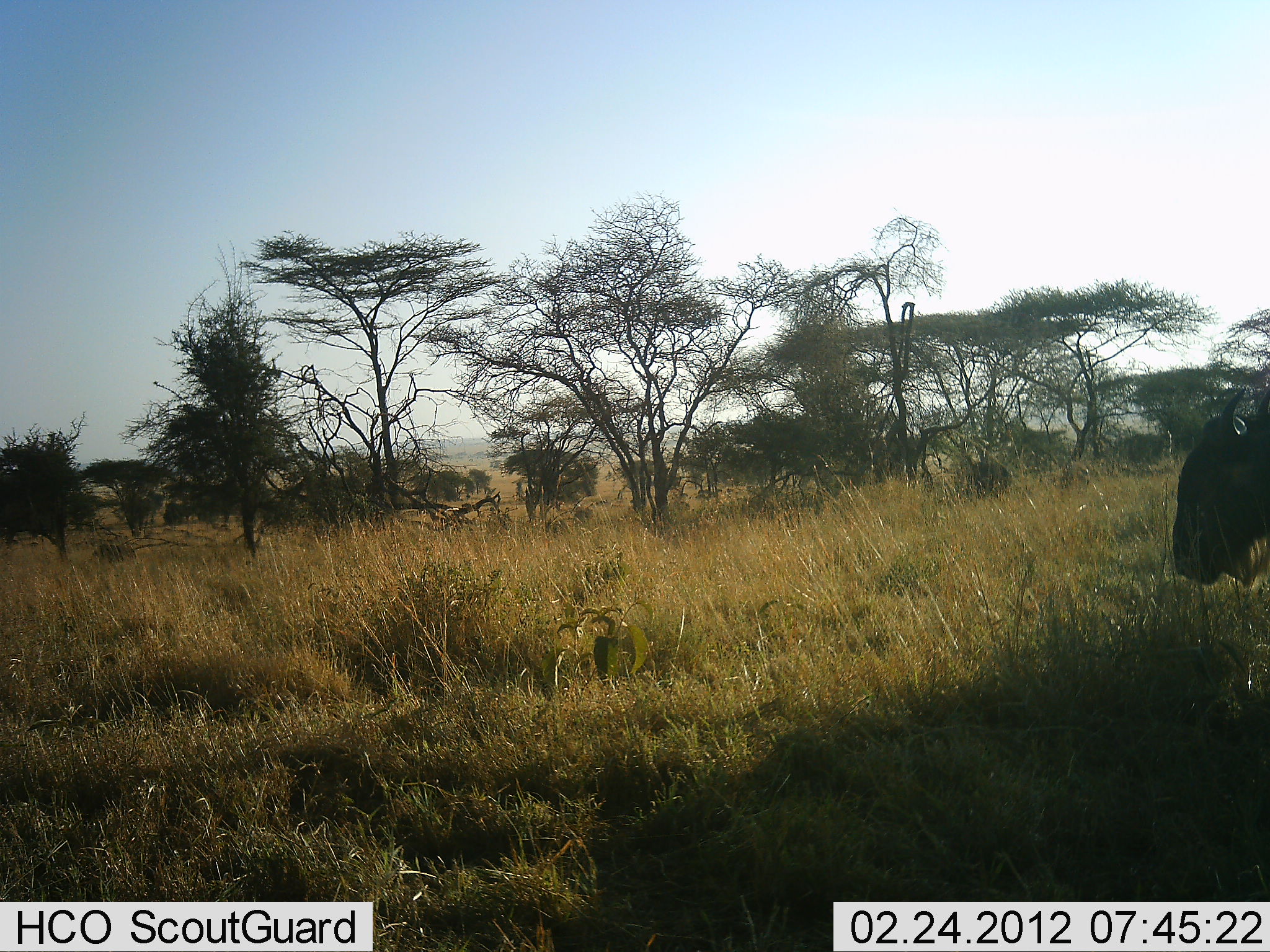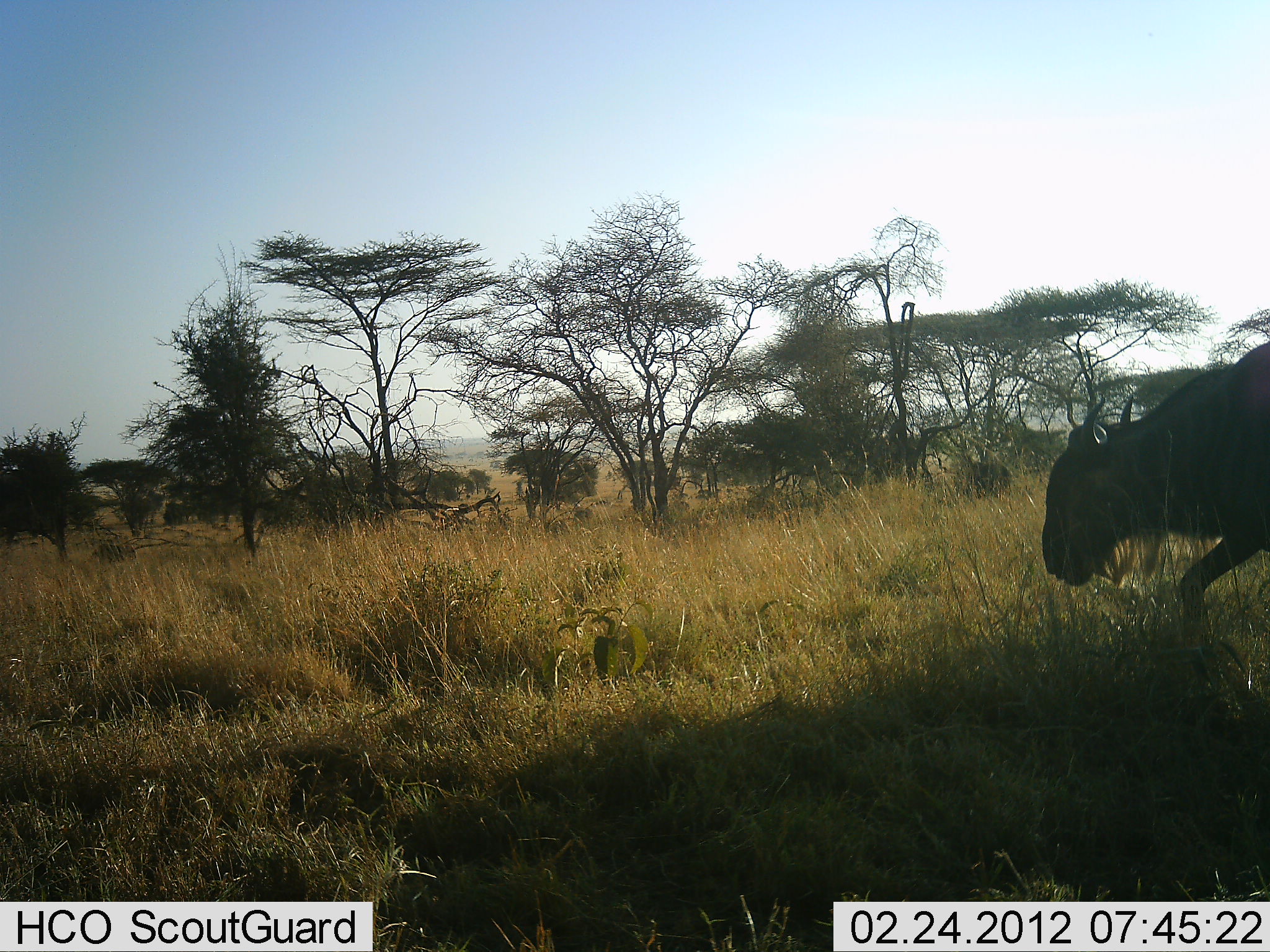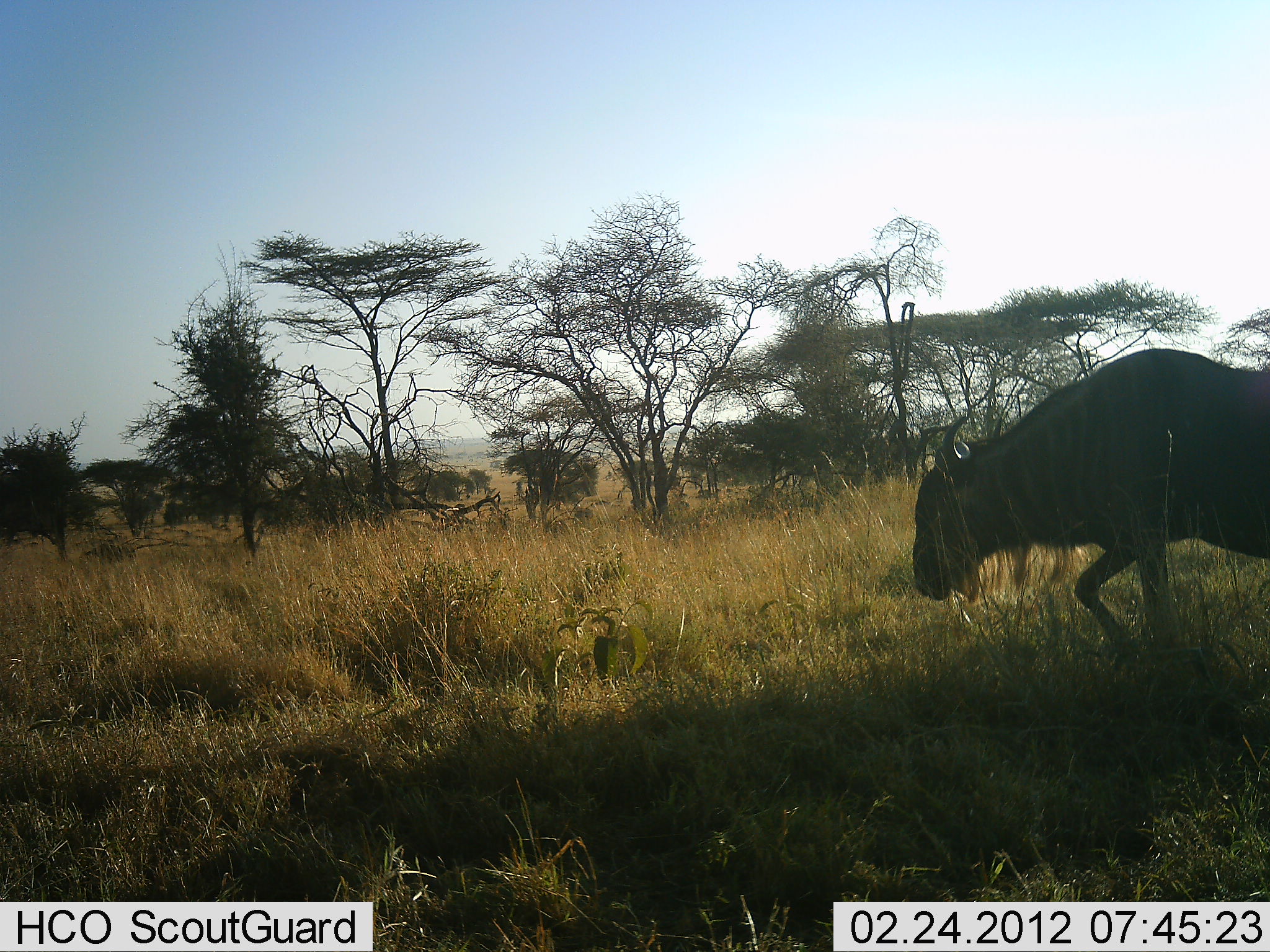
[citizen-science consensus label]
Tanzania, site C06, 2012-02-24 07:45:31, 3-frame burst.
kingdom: Animalia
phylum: Chordata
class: Mammalia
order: Artiodactyla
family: Bovidae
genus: Connochaetes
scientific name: Connochaetes taurinus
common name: blue wildebeest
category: wildebeest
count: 1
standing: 5%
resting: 0%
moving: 95%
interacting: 0%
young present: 0%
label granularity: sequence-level